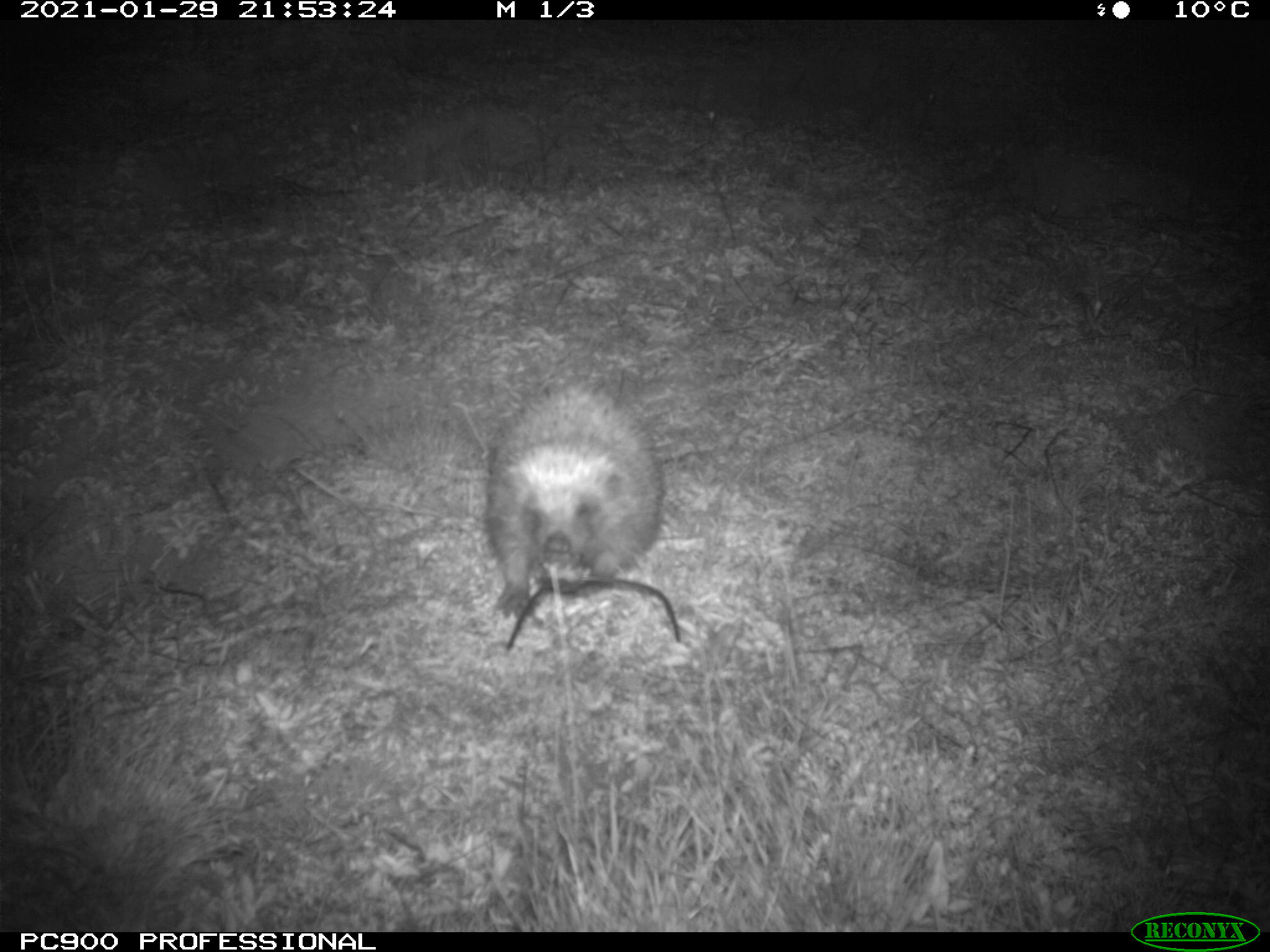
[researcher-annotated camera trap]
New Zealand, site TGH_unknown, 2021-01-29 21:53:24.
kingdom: Animalia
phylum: Chordata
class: Mammalia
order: Eulipotyphla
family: Erinaceidae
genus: Erinaceus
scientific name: Erinaceus europaeus europaeus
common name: european hedgehog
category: hedgehog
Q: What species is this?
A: Hedgehog (european hedgehog) (Erinaceus europaeus europaeus).